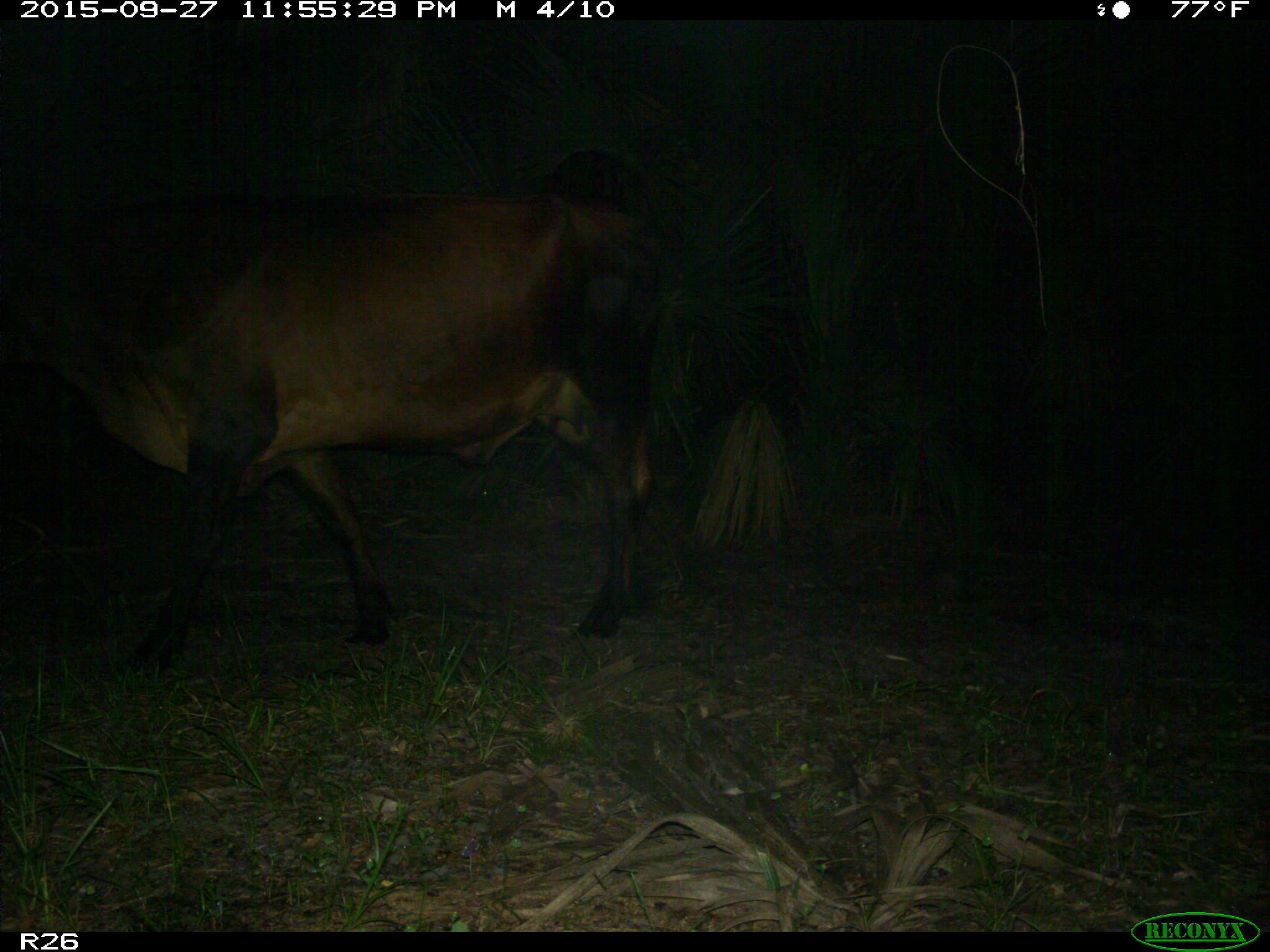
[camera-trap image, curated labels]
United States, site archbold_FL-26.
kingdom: Animalia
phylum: Chordata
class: Mammalia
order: Artiodactyla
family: Bovidae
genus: Bos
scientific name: Bos taurus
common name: domestic cow